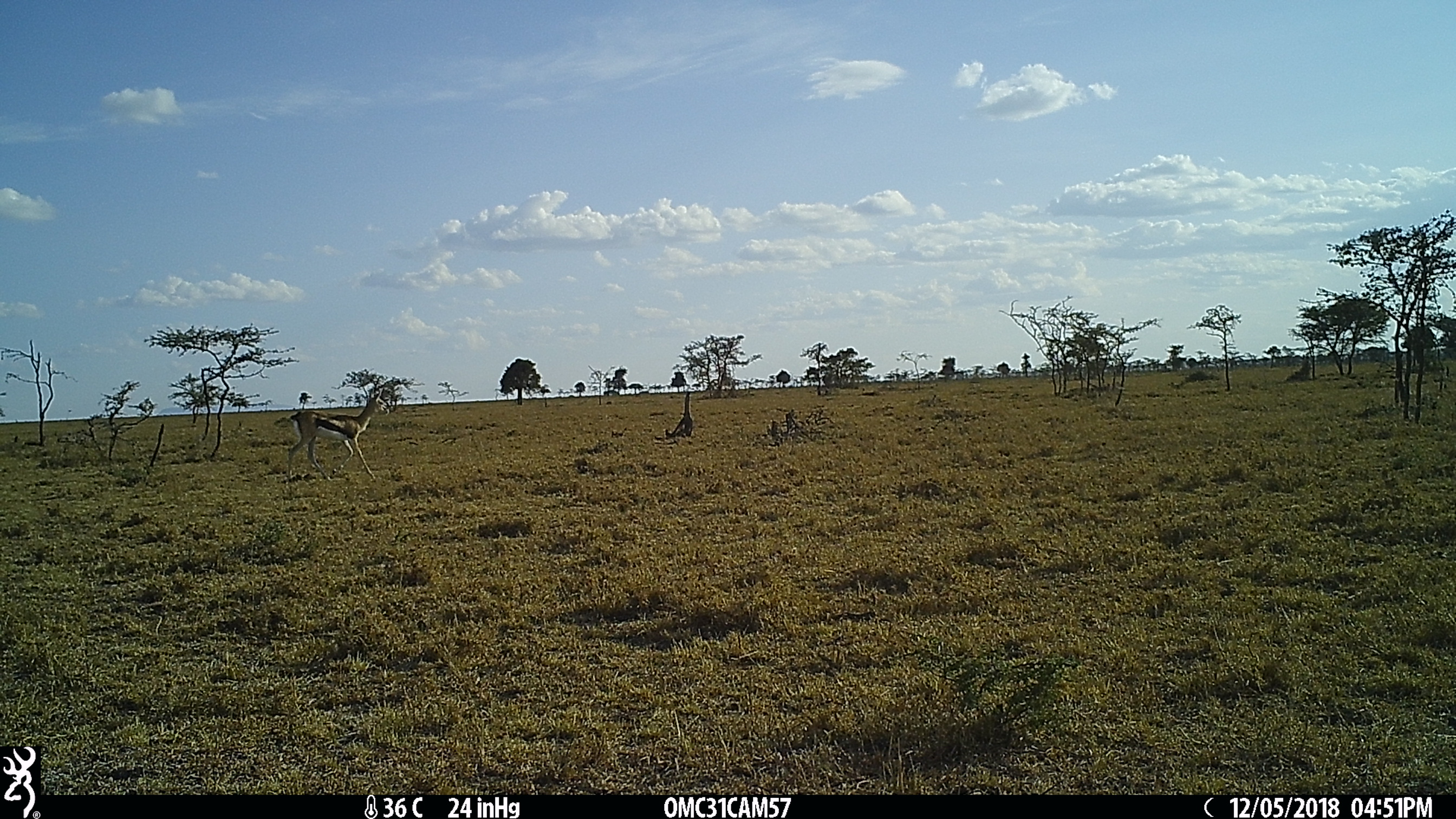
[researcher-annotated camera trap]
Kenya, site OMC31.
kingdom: Animalia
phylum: Chordata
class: Mammalia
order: Artiodactyla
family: Bovidae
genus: Eudorcas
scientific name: Eudorcas thomsonii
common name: thomon's gazelle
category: gazelle thomsons